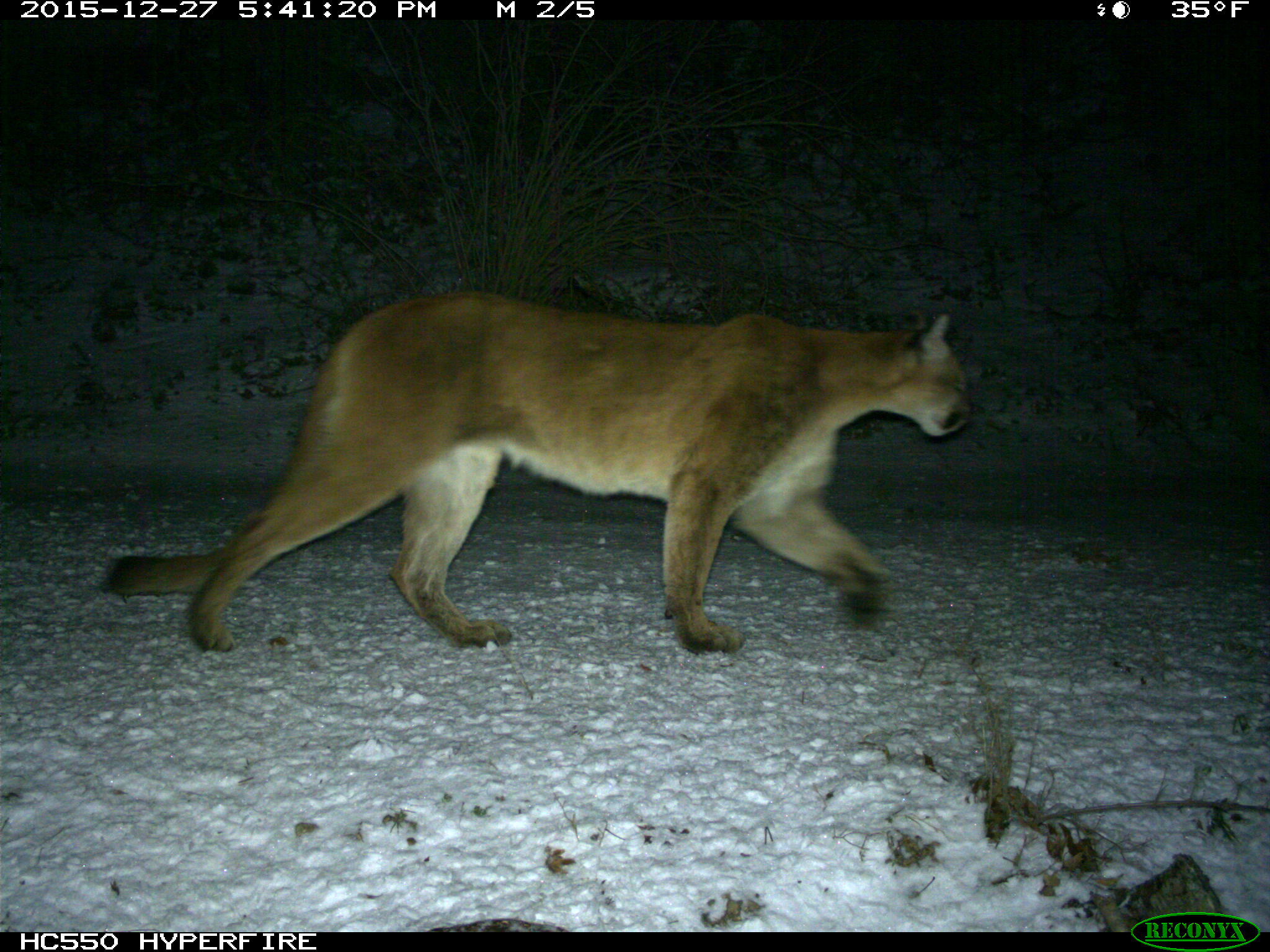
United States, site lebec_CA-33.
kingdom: Animalia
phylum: Chordata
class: Mammalia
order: Carnivora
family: Felidae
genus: Puma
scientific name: Puma concolor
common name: mountain lion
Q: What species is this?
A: Puma concolor (mountain lion).